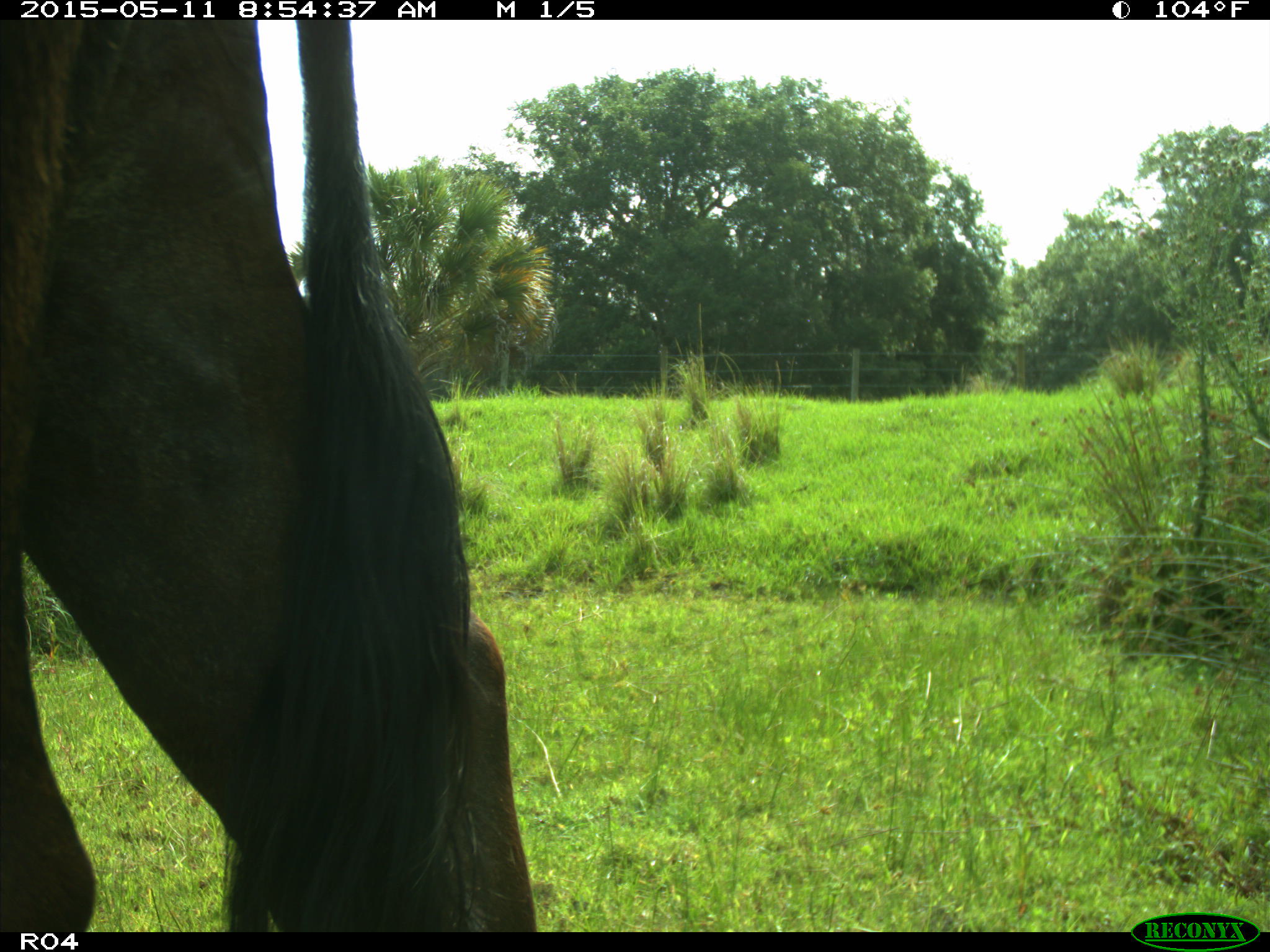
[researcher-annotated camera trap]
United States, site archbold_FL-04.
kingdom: Animalia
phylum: Chordata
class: Mammalia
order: Artiodactyla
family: Bovidae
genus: Bos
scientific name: Bos taurus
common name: domestic cow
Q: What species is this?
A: Bos taurus (domestic cow).